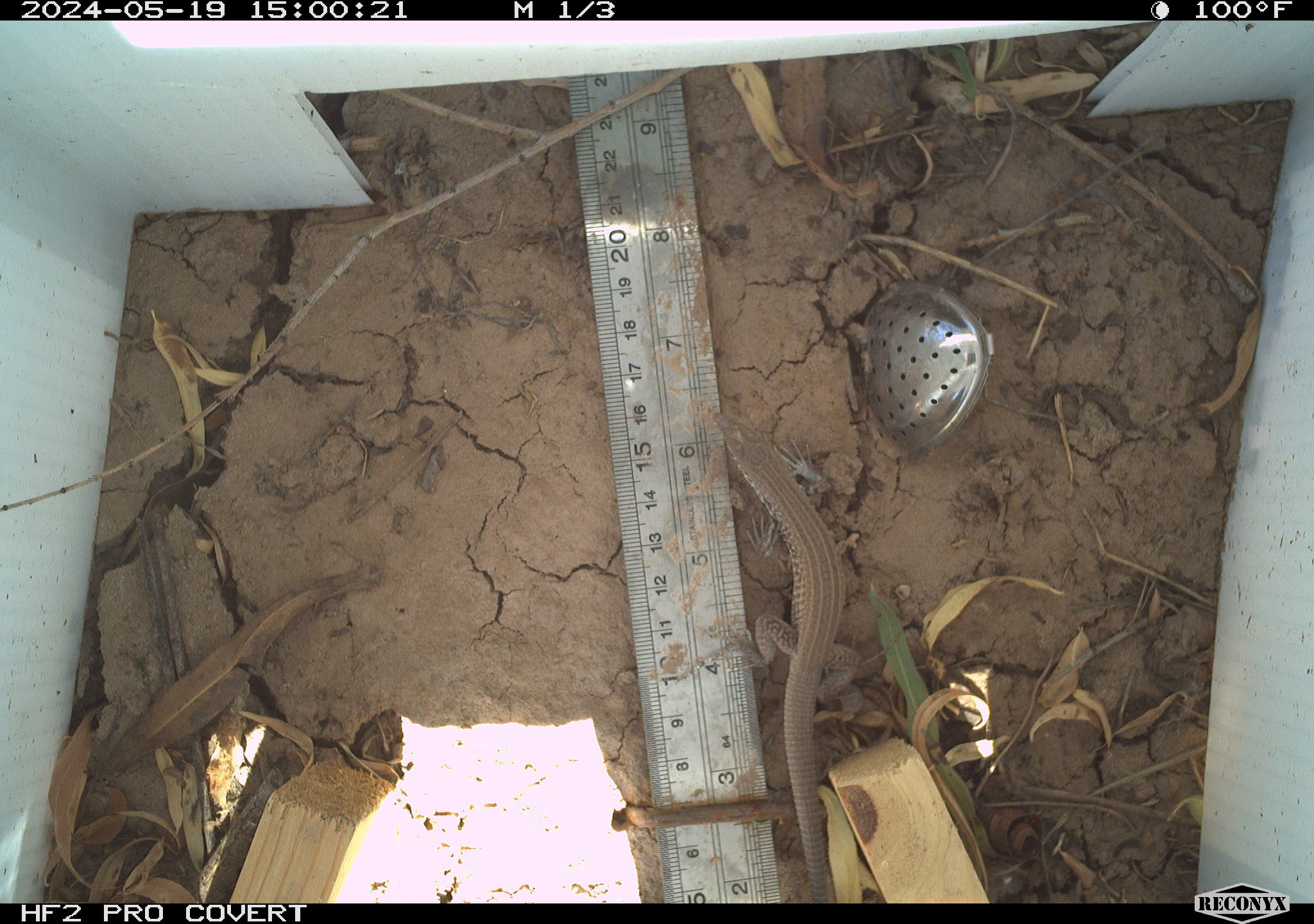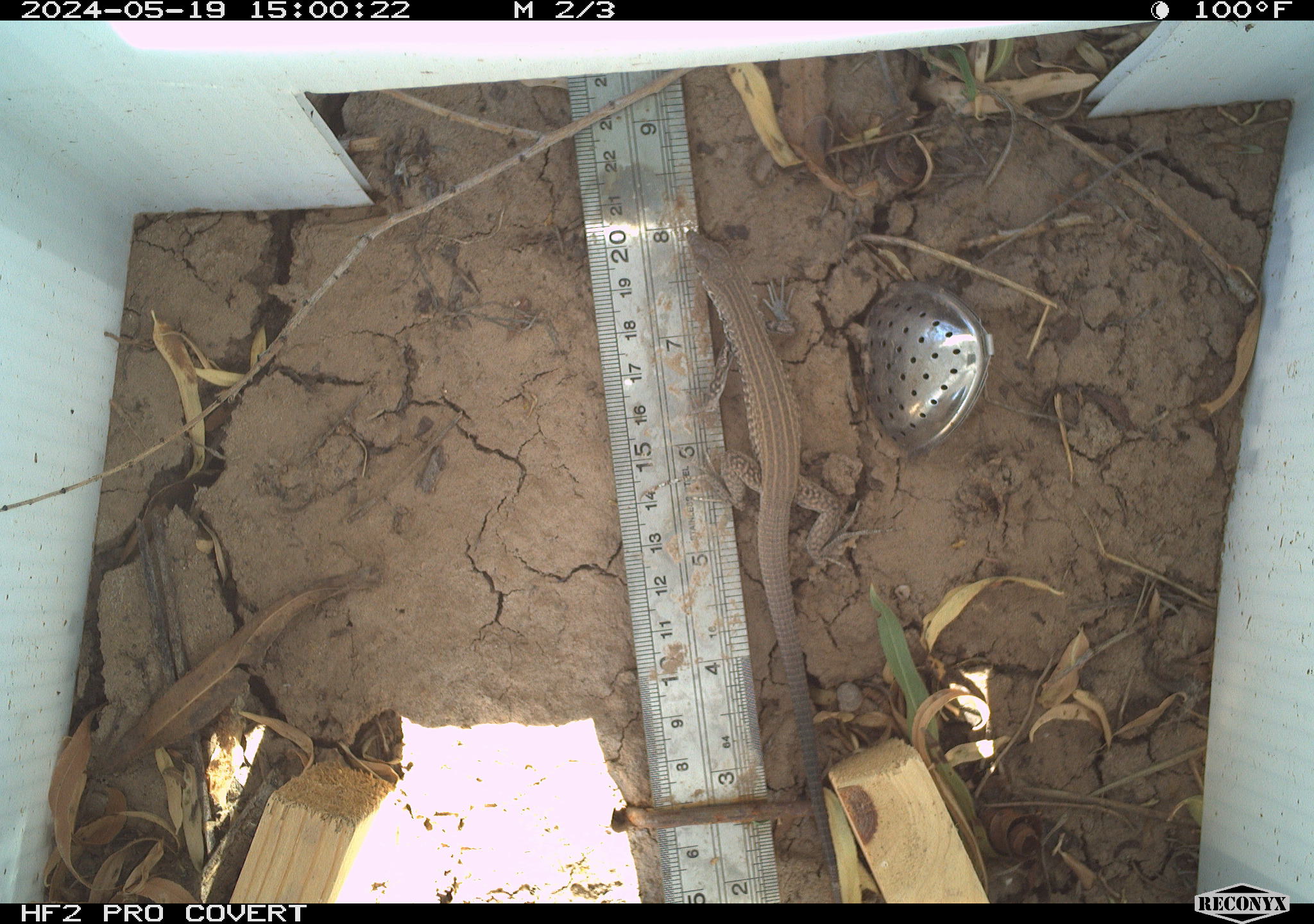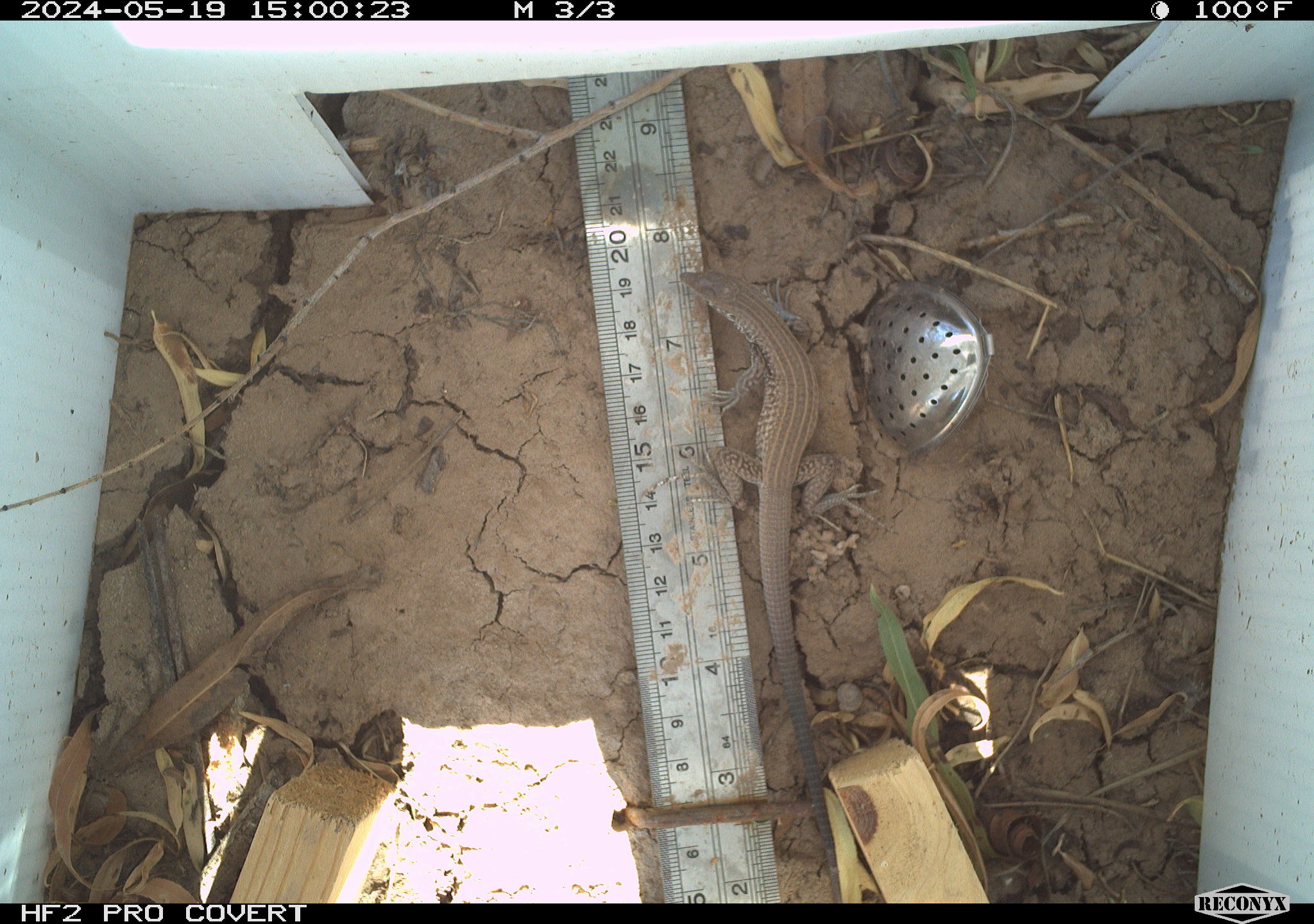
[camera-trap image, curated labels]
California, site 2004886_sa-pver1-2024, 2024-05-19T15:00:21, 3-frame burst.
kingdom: Animalia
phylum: Chordata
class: Reptilia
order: Squamata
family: Teiidae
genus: Aspidoscelis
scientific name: Aspidoscelis tigris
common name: western whiptail